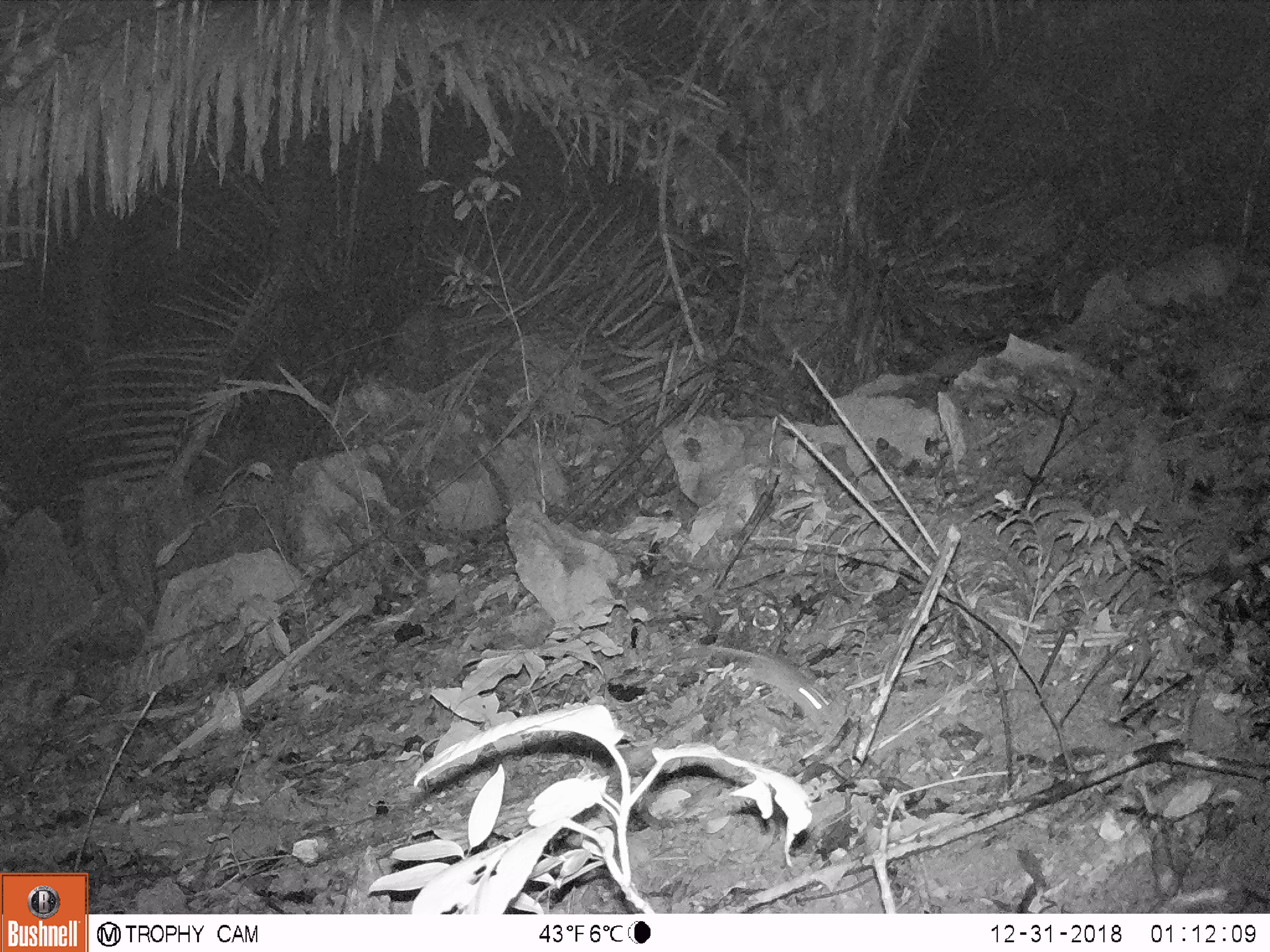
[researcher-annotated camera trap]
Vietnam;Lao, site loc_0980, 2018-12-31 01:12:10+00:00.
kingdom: Animalia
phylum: Chordata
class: Mammalia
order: Rodentia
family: Muridae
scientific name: Muridae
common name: old-world mice and rats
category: unidentified murid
Unidentified murid (old-world mice and rats) (Muridae). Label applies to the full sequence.